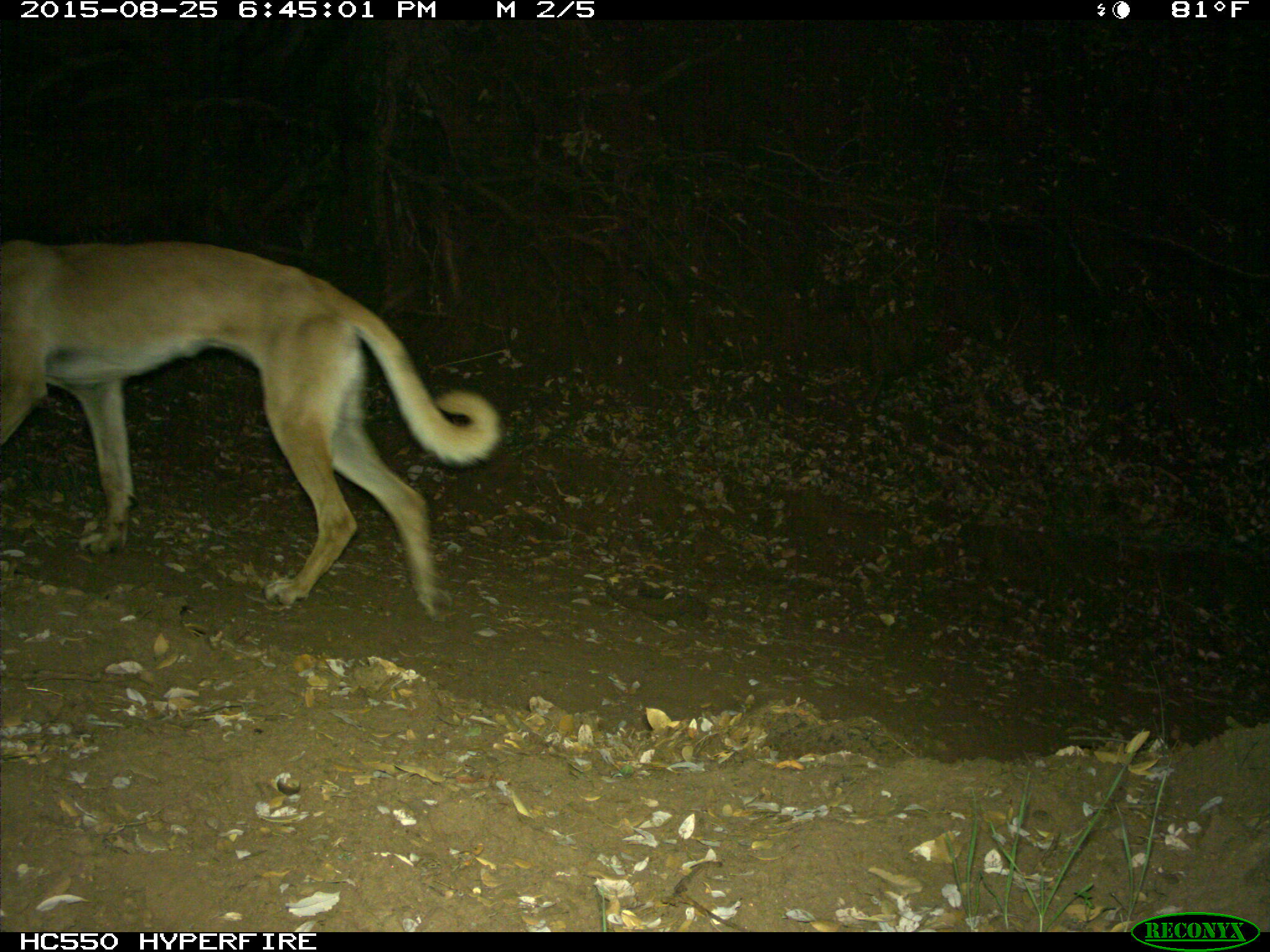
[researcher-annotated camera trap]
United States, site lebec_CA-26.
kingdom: Animalia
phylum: Chordata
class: Mammalia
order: Carnivora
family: Canidae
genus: Canis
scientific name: Canis familiaris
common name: domestic dog